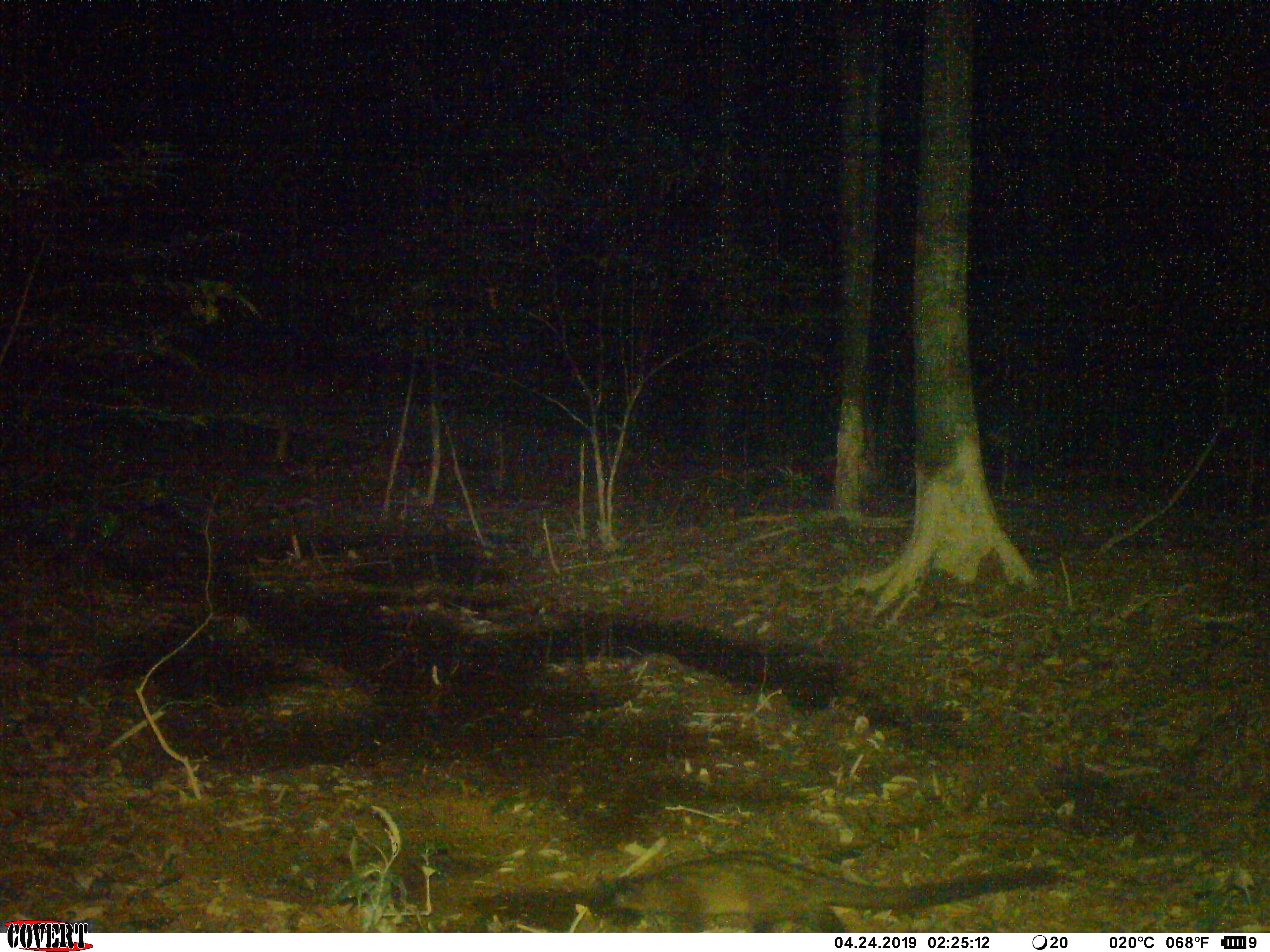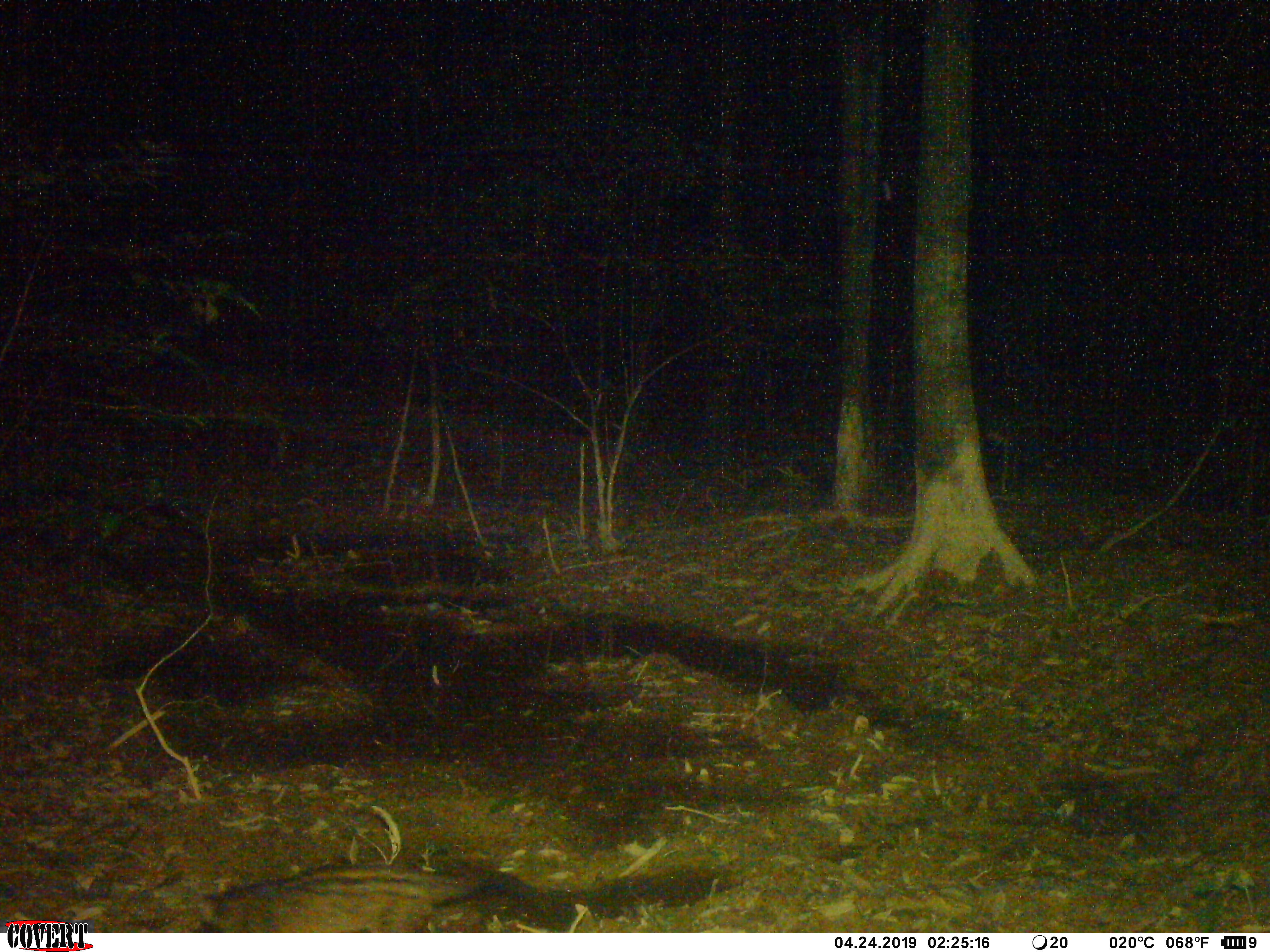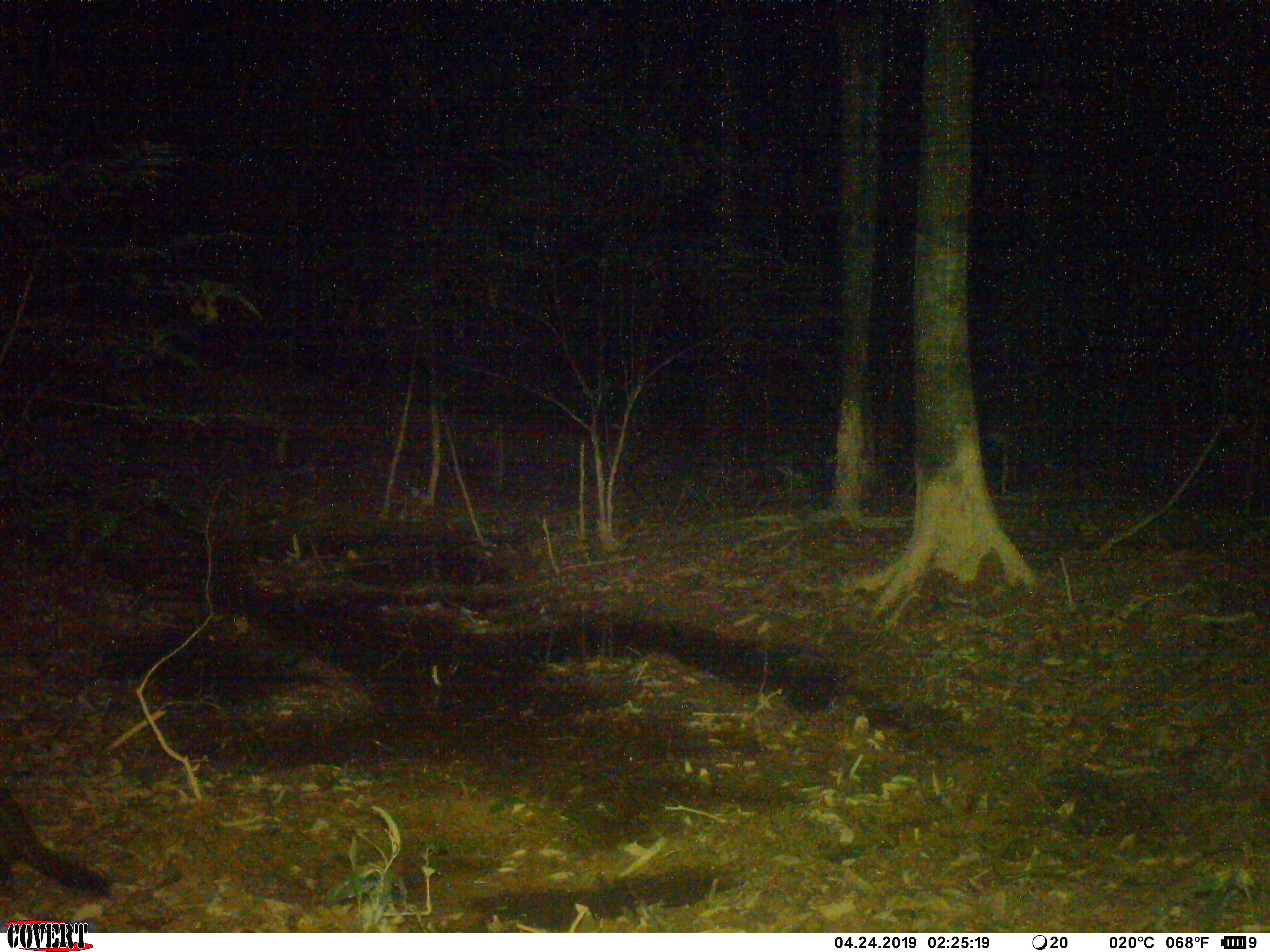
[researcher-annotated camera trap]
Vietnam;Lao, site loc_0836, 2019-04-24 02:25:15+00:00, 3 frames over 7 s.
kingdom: Animalia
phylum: Chordata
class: Mammalia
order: Carnivora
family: Viverridae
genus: Paradoxurus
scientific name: Paradoxurus hermaphroditus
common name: common palm civet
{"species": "common palm civet (Paradoxurus hermaphroditus)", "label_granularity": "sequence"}